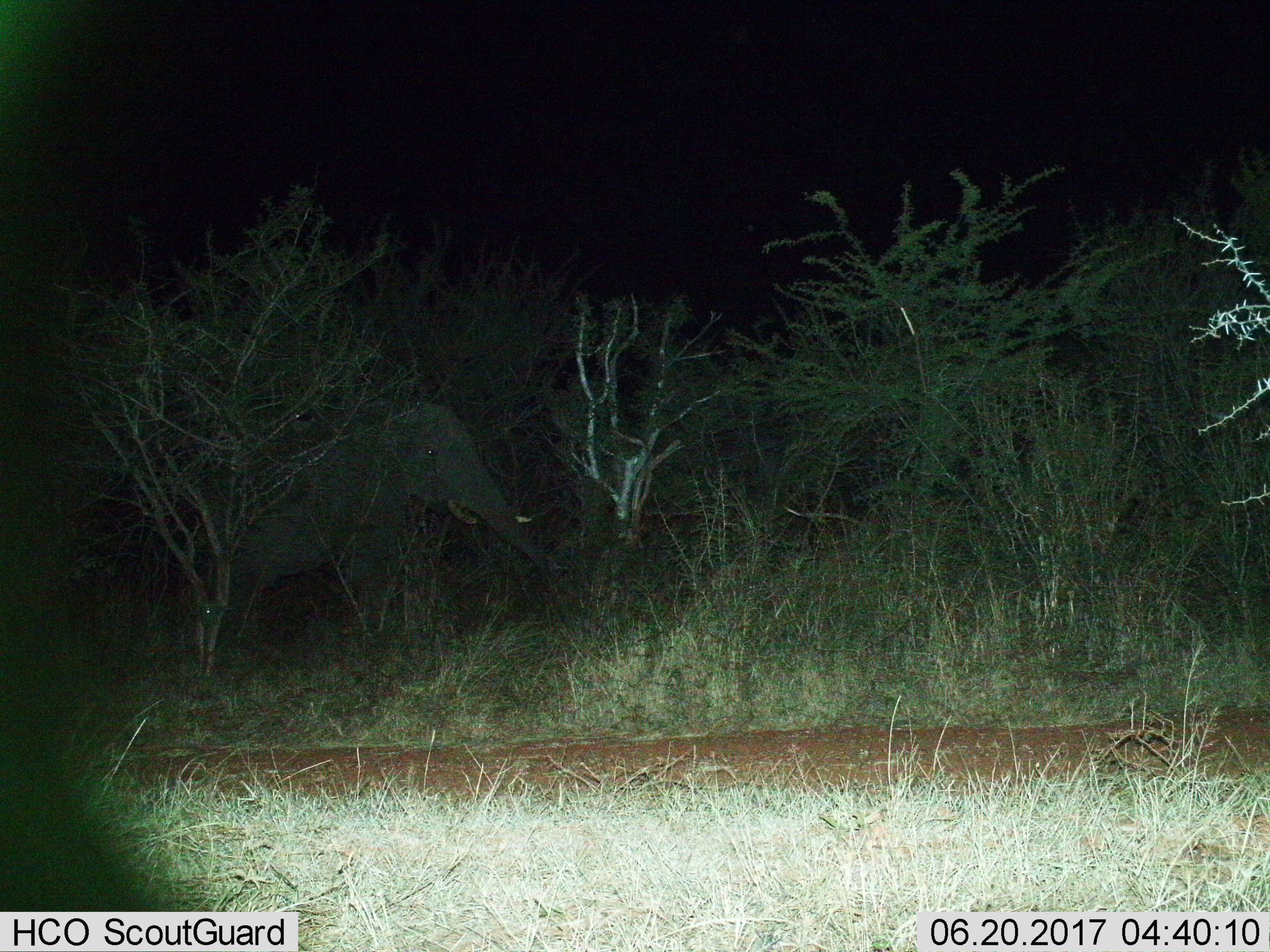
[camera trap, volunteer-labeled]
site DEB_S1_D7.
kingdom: Animalia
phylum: Chordata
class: Mammalia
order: Proboscidea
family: Elephantidae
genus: Loxodonta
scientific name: Loxodonta africana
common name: african bush elephant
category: elephant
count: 1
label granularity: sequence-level